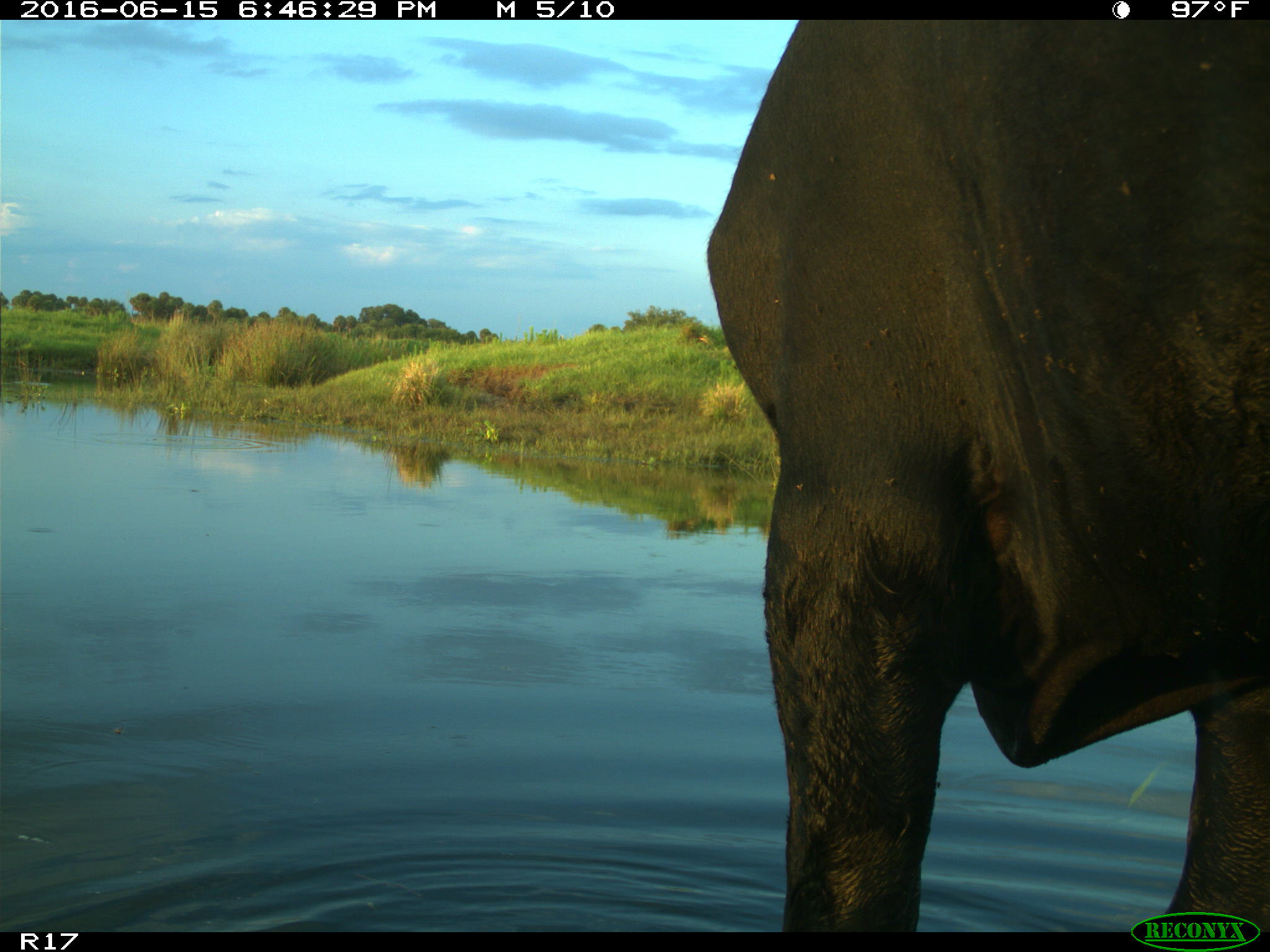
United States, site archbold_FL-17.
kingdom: Animalia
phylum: Chordata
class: Mammalia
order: Artiodactyla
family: Bovidae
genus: Bos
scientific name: Bos taurus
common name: domestic cow